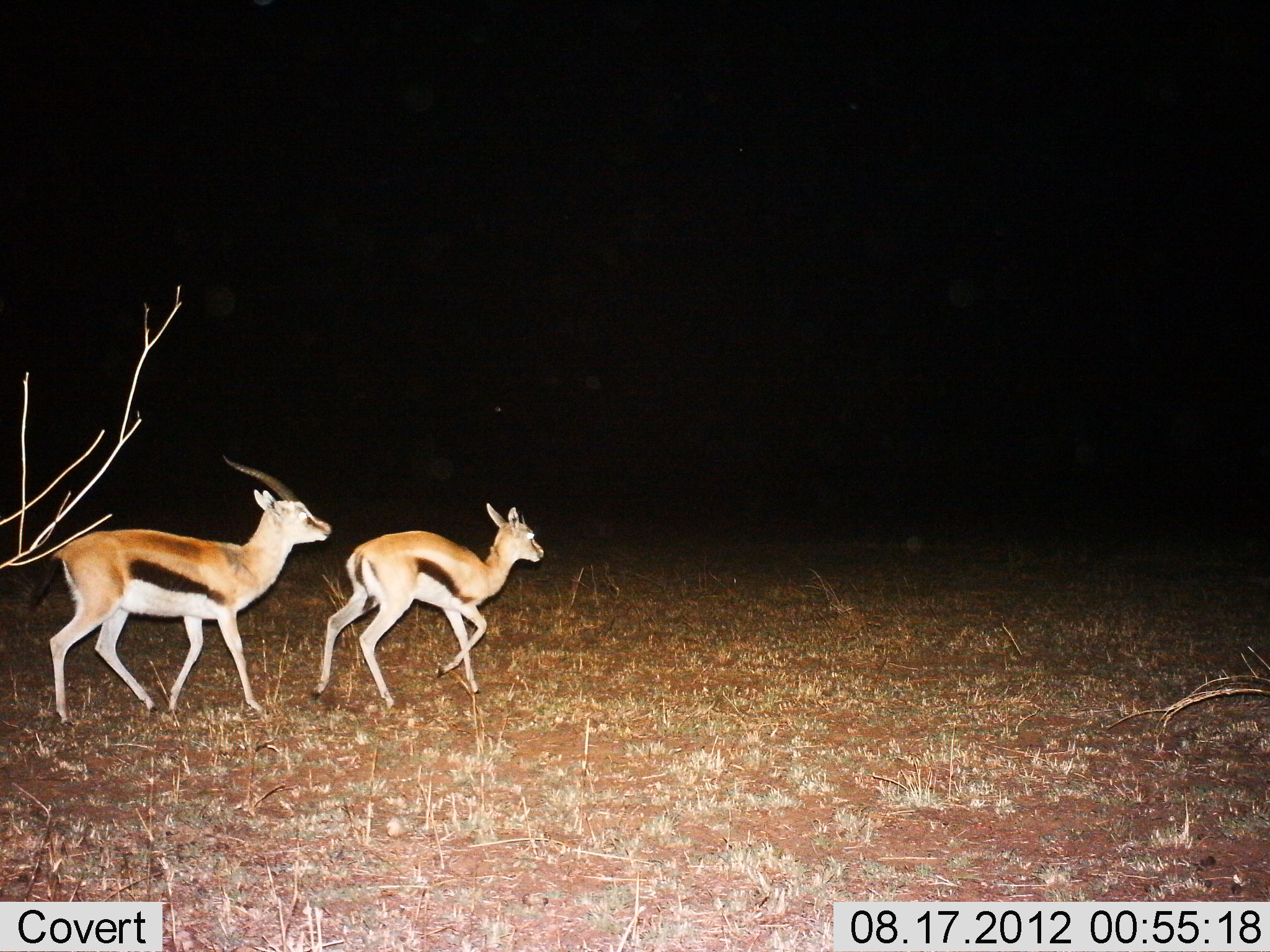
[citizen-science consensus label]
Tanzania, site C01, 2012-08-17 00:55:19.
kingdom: Animalia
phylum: Chordata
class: Mammalia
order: Artiodactyla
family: Bovidae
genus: Eudorcas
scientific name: Eudorcas thomsonii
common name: thomson's gazelle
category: gazellethomsons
Gazellethomsons (thomson's gazelle) (Eudorcas thomsonii), count 2. Behavior (volunteer vote fractions): standing 0%, resting 0%, moving 100%, interacting 0%. Young present (vote fraction): 10%. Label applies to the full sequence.